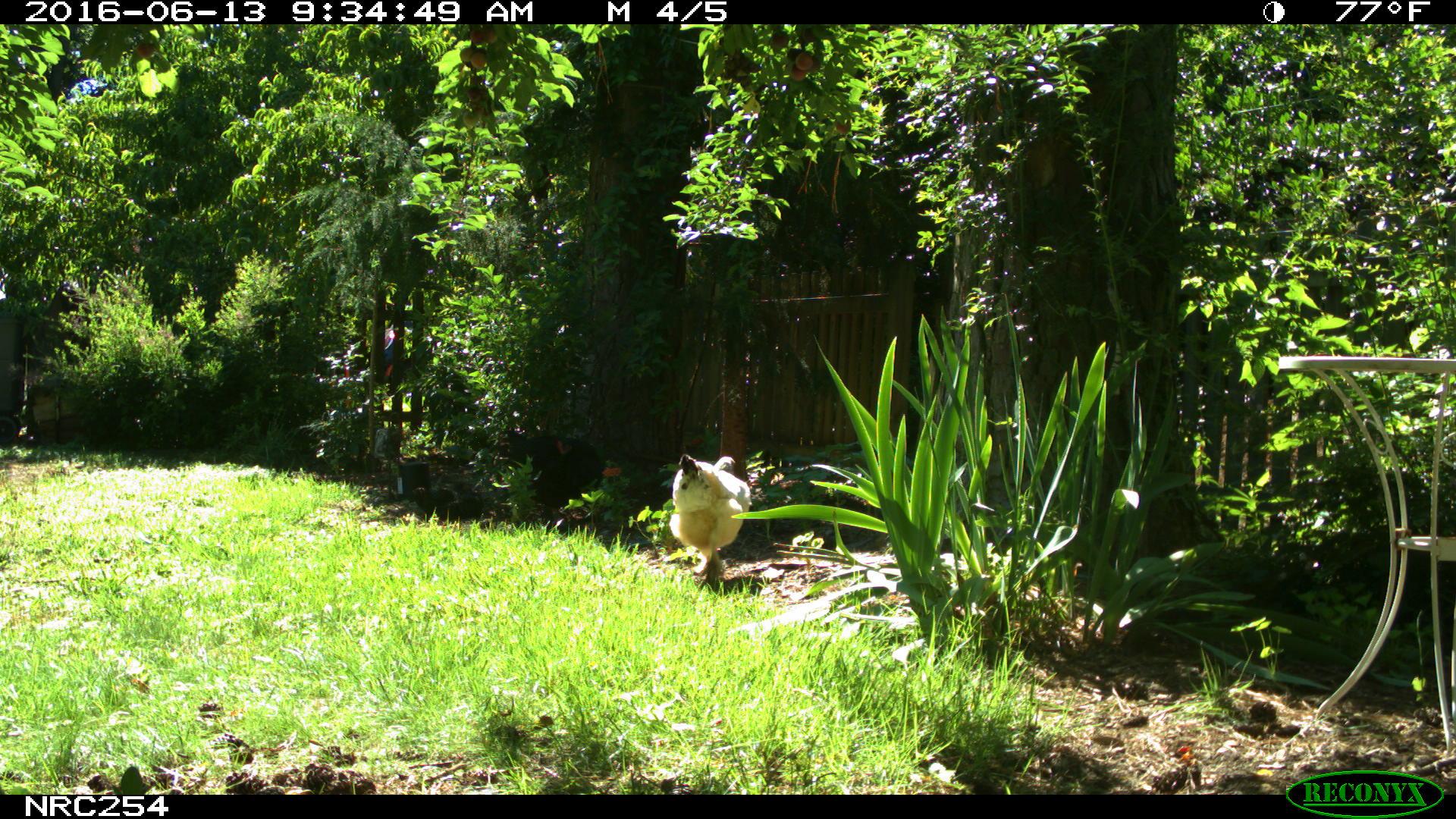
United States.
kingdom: Animalia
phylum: Chordata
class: Aves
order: Galliformes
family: Phasianidae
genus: Gallus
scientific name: Gallus gallus domesticus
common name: domestic chicken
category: Chicken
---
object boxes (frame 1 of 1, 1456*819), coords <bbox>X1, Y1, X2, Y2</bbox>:
Chicken: <bbox>661, 446, 755, 579</bbox>